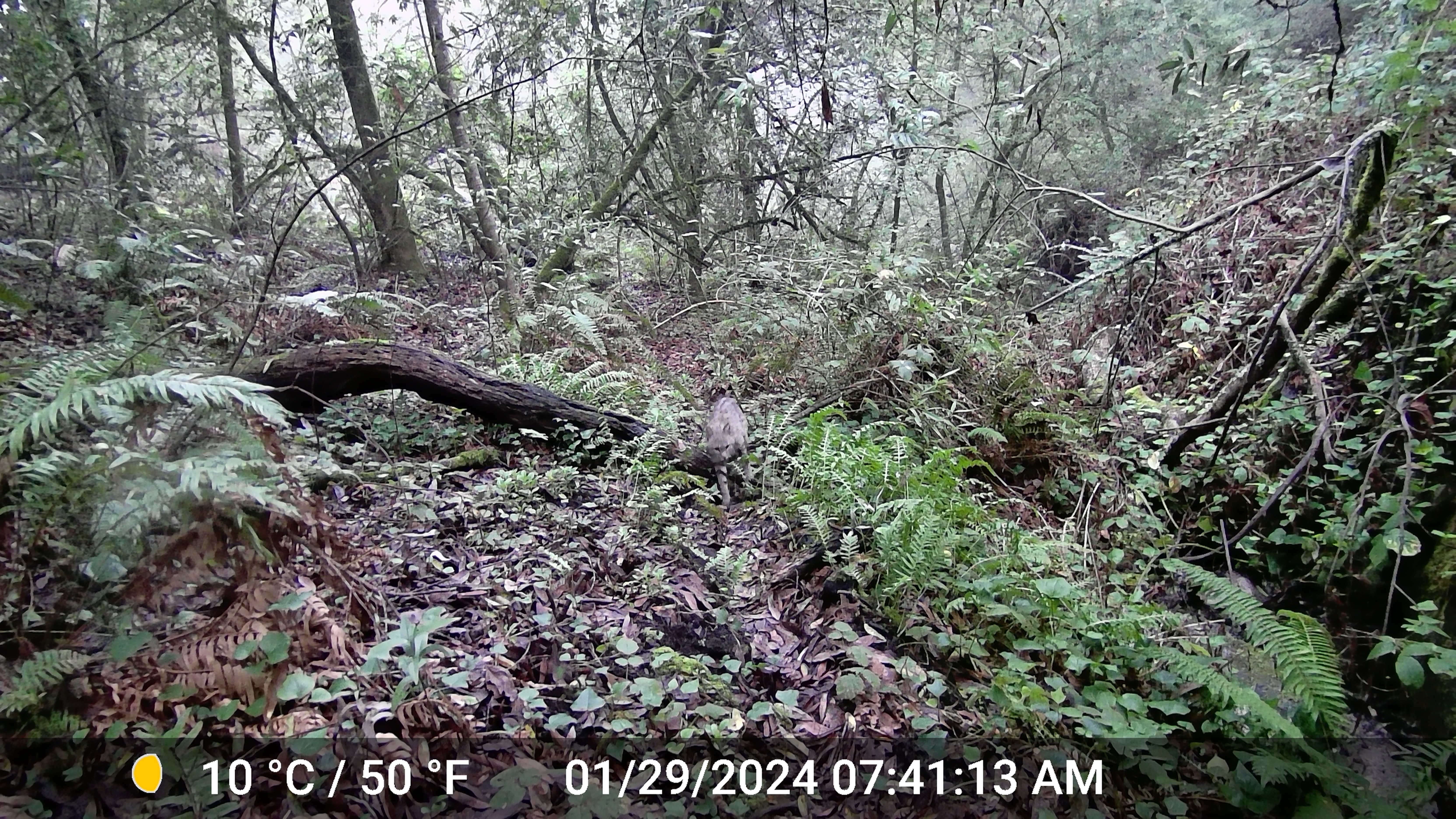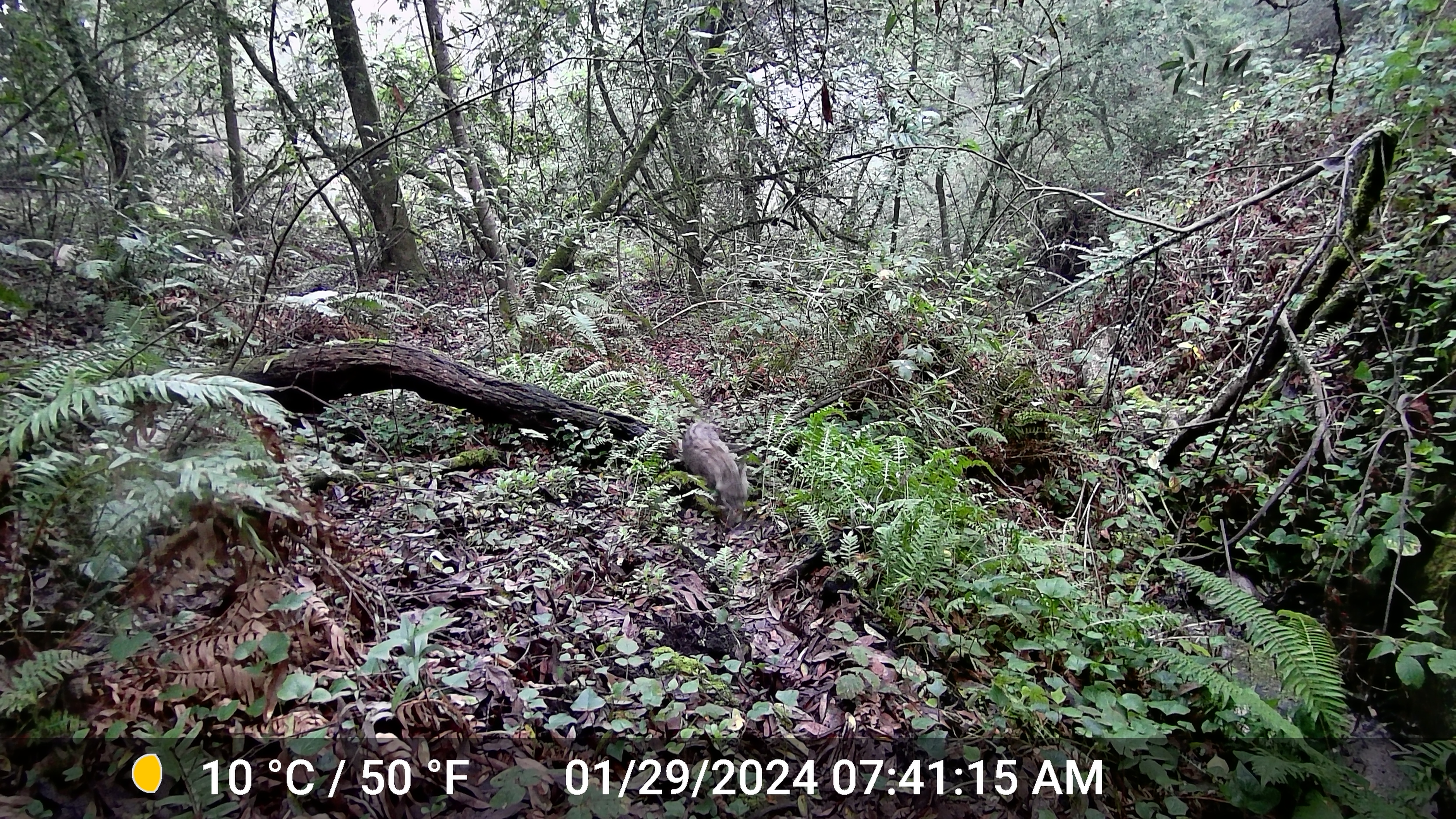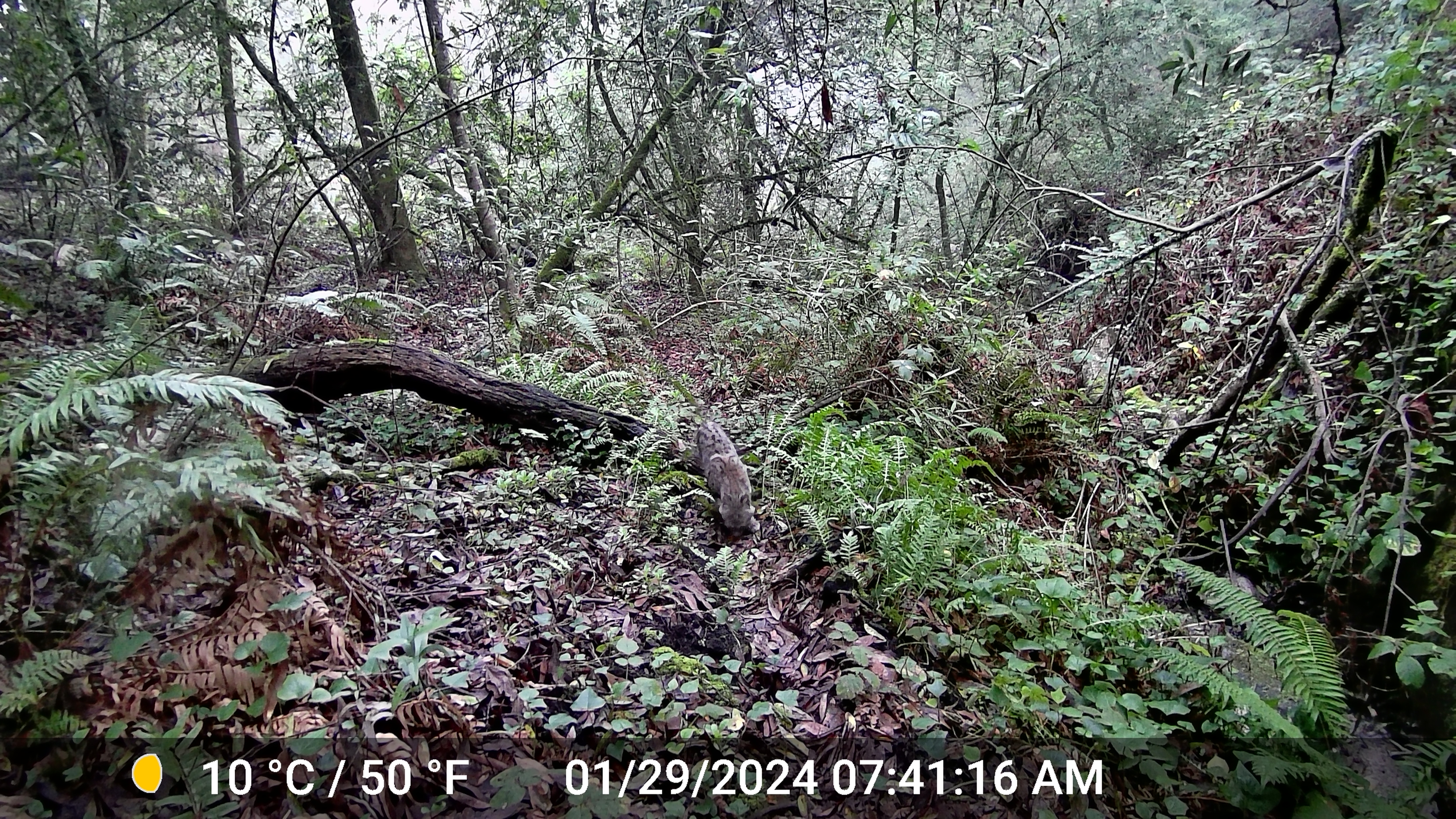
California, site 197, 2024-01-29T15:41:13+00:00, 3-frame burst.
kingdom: Animalia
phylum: Chordata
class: Mammalia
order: Carnivora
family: Felidae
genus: Lynx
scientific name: Lynx rufus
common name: bobcat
Bobcat (Lynx rufus).